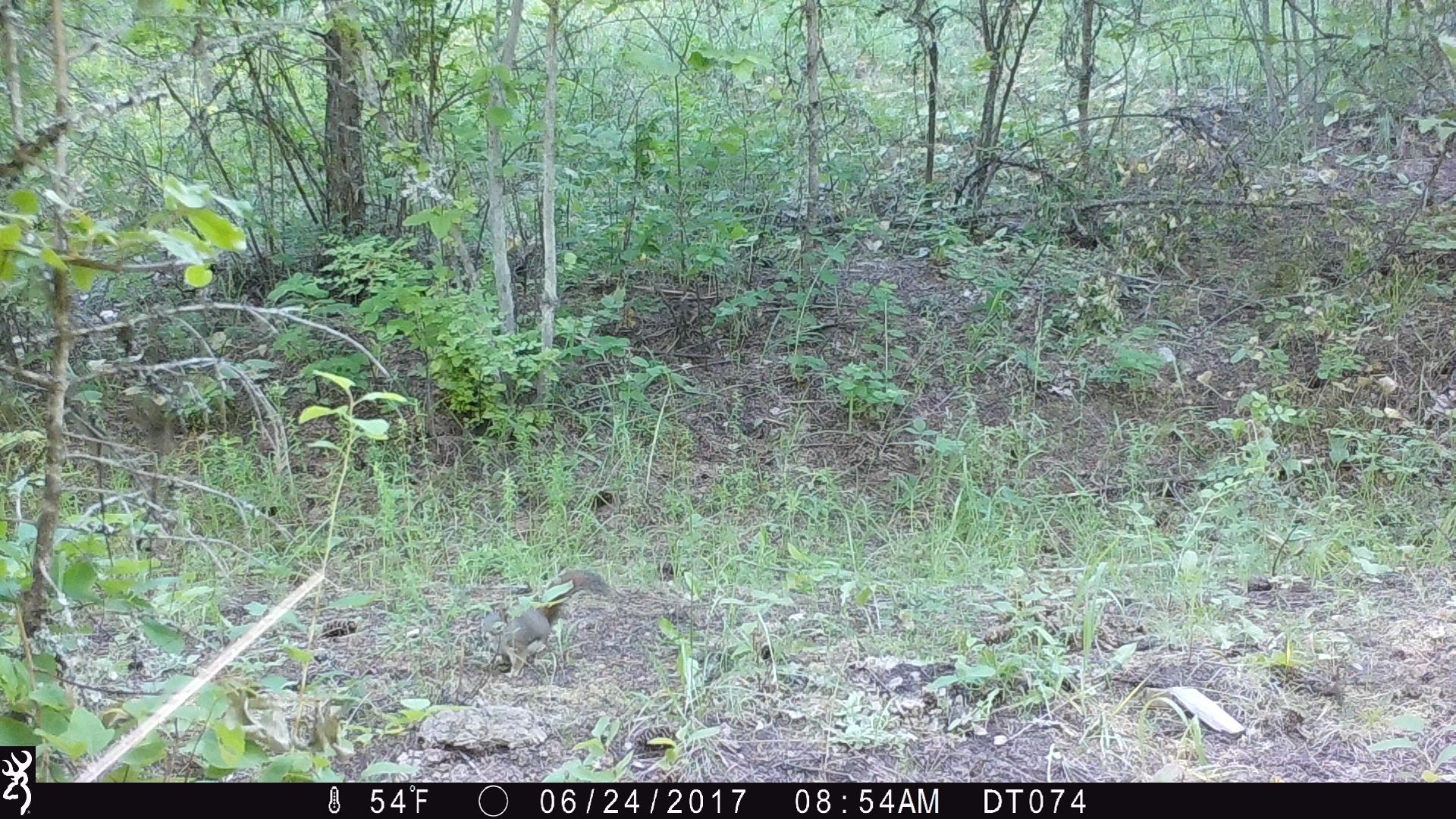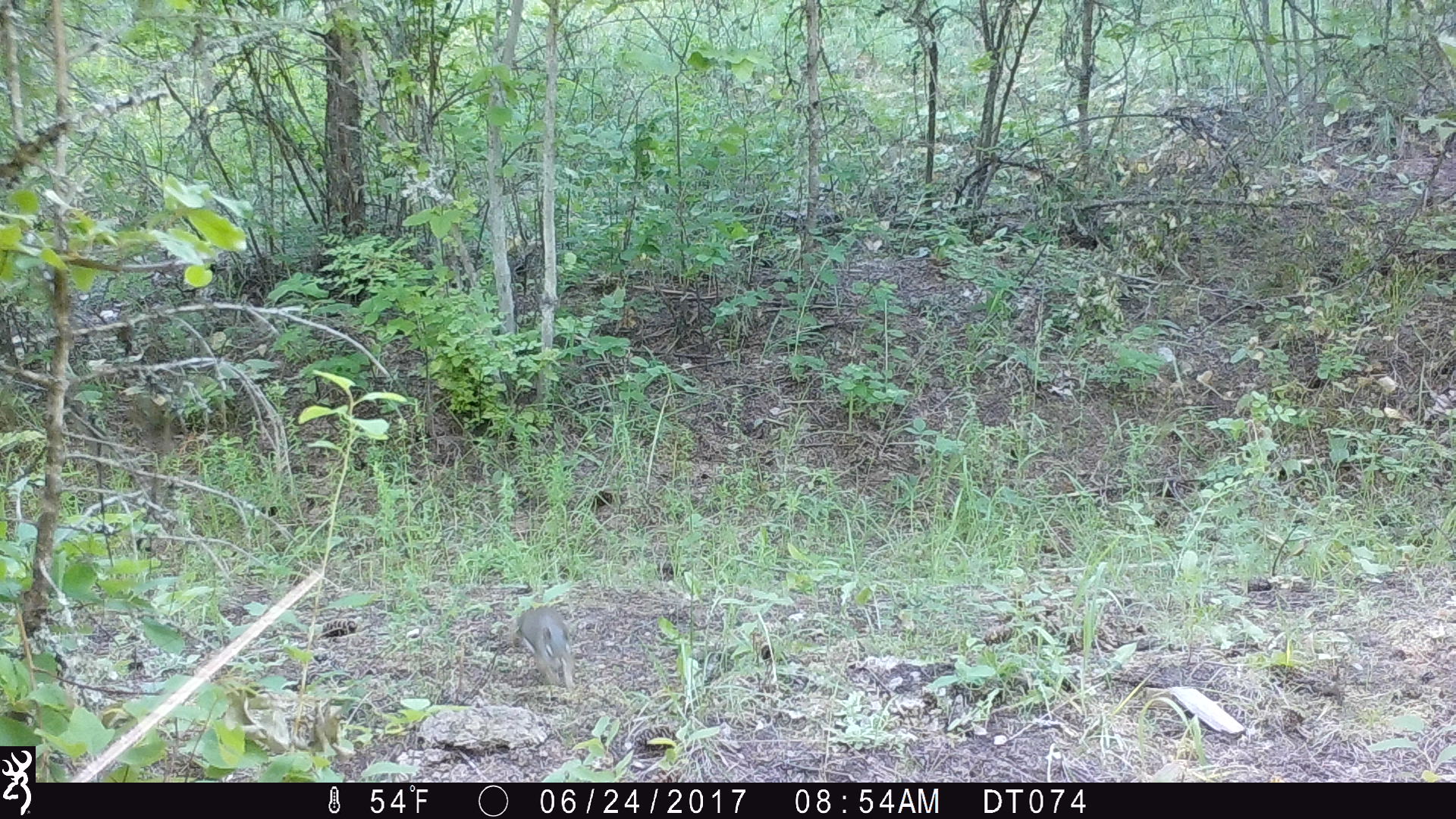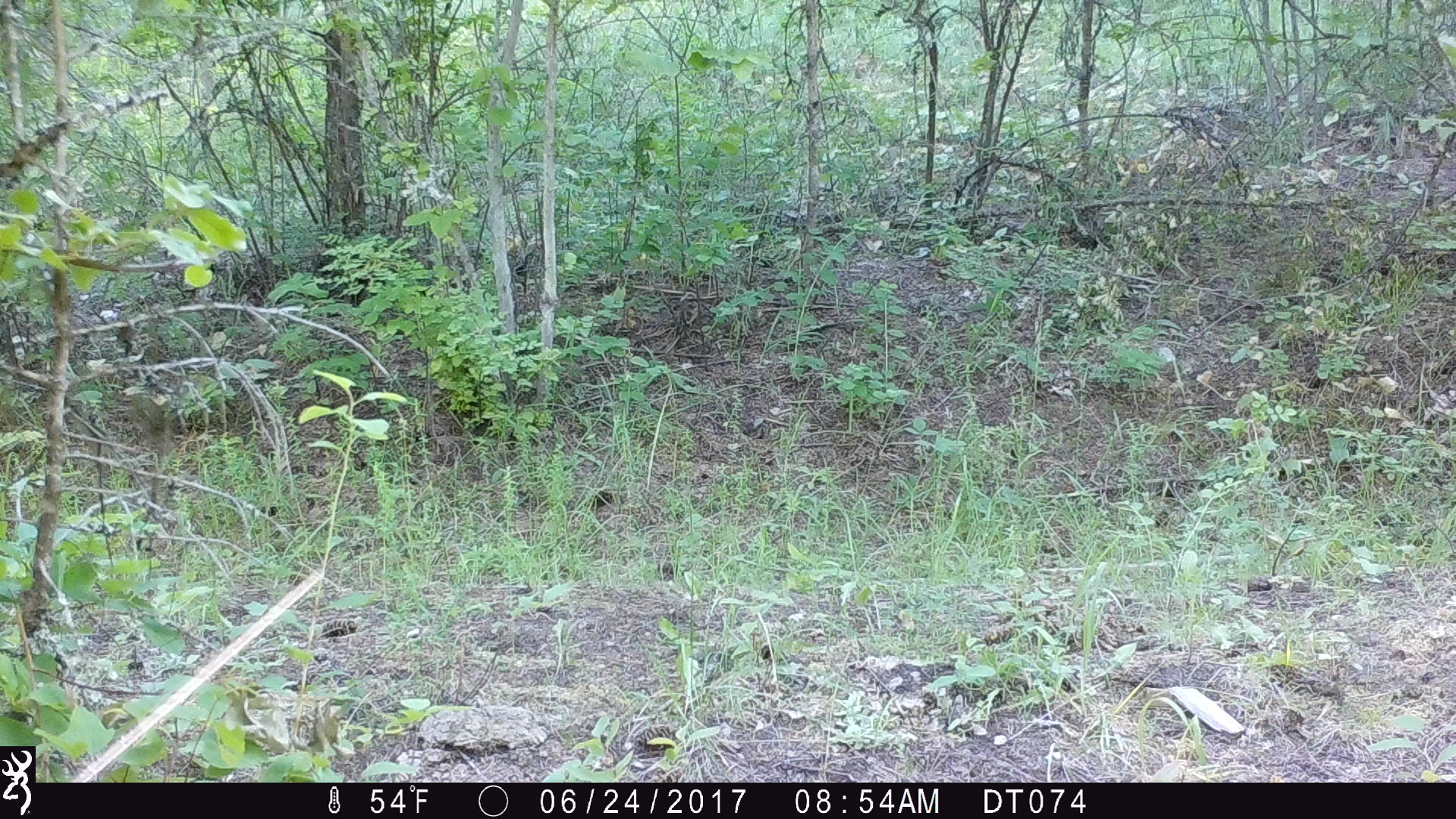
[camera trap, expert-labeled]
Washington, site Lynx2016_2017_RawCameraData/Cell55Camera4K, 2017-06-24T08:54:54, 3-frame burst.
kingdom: Animalia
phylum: Chordata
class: Mammalia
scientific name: Mammalia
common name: small mammal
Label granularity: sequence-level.